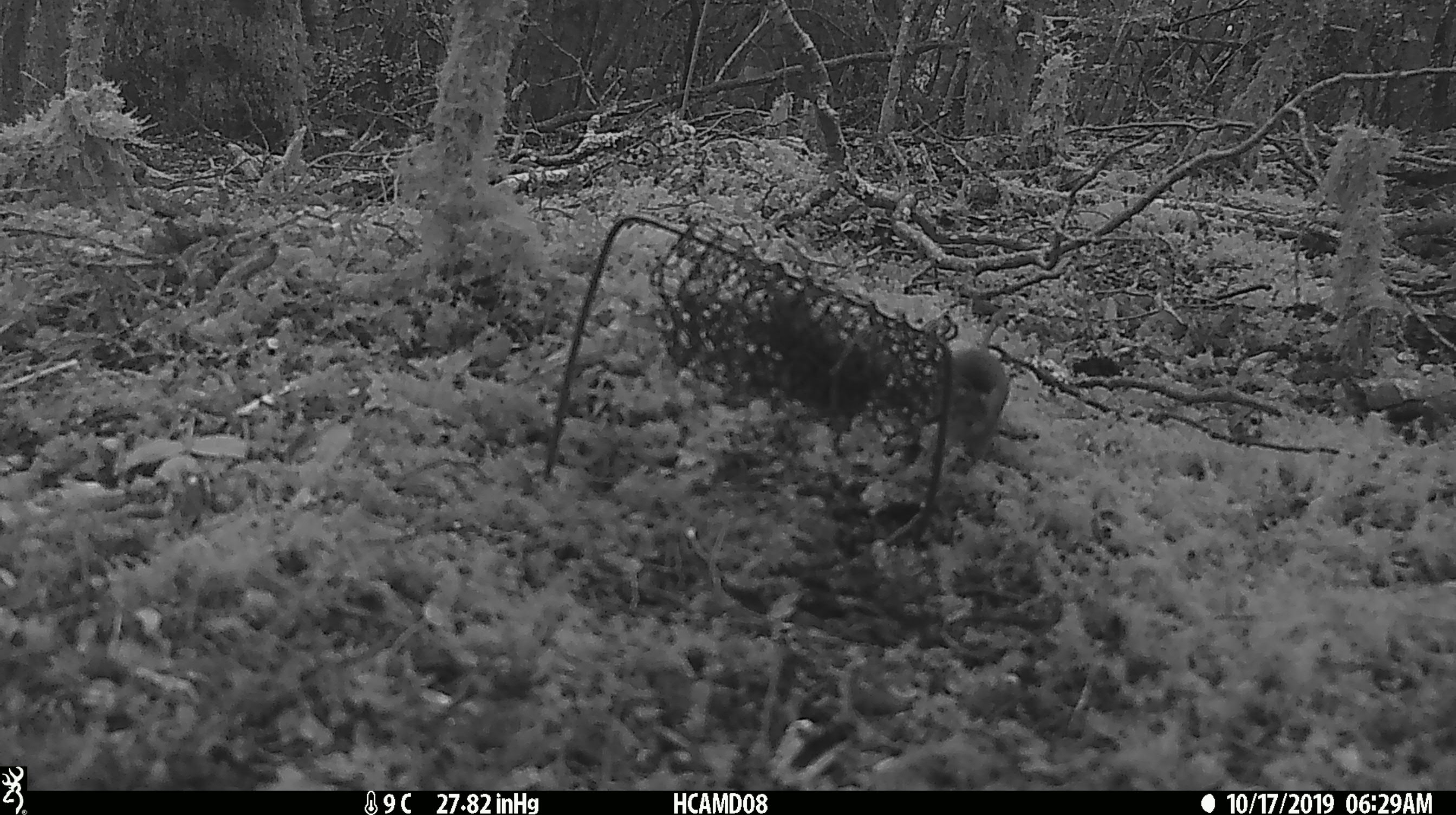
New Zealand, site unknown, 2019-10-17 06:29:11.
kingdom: Animalia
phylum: Chordata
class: Mammalia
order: Rodentia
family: Muridae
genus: Mus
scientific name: Mus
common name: mouse